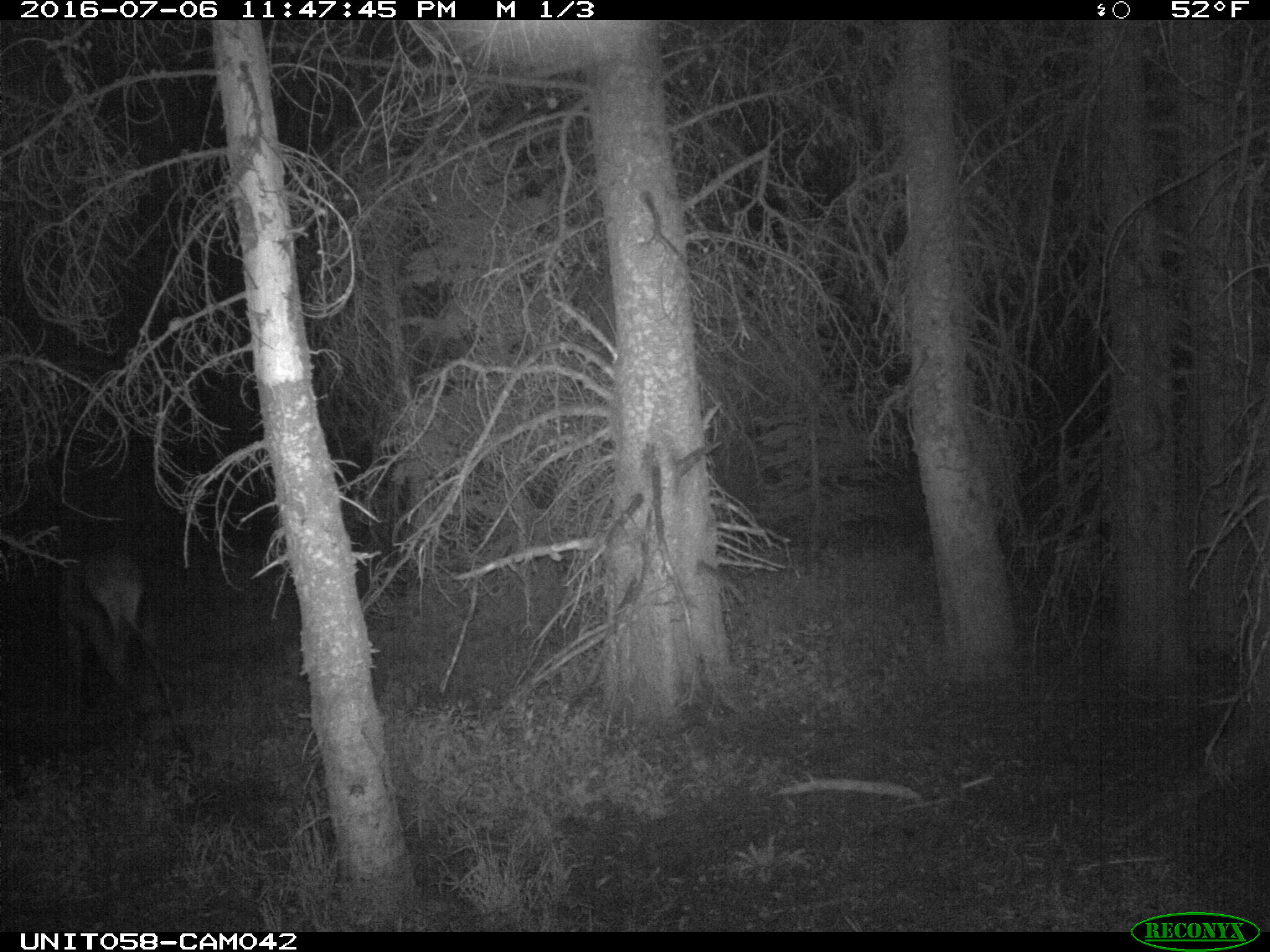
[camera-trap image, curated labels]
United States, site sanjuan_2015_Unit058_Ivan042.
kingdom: Animalia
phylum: Chordata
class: Mammalia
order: Artiodactyla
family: Cervidae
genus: Cervus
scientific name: Cervus elaphus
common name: red deer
Cervus elaphus (red deer).